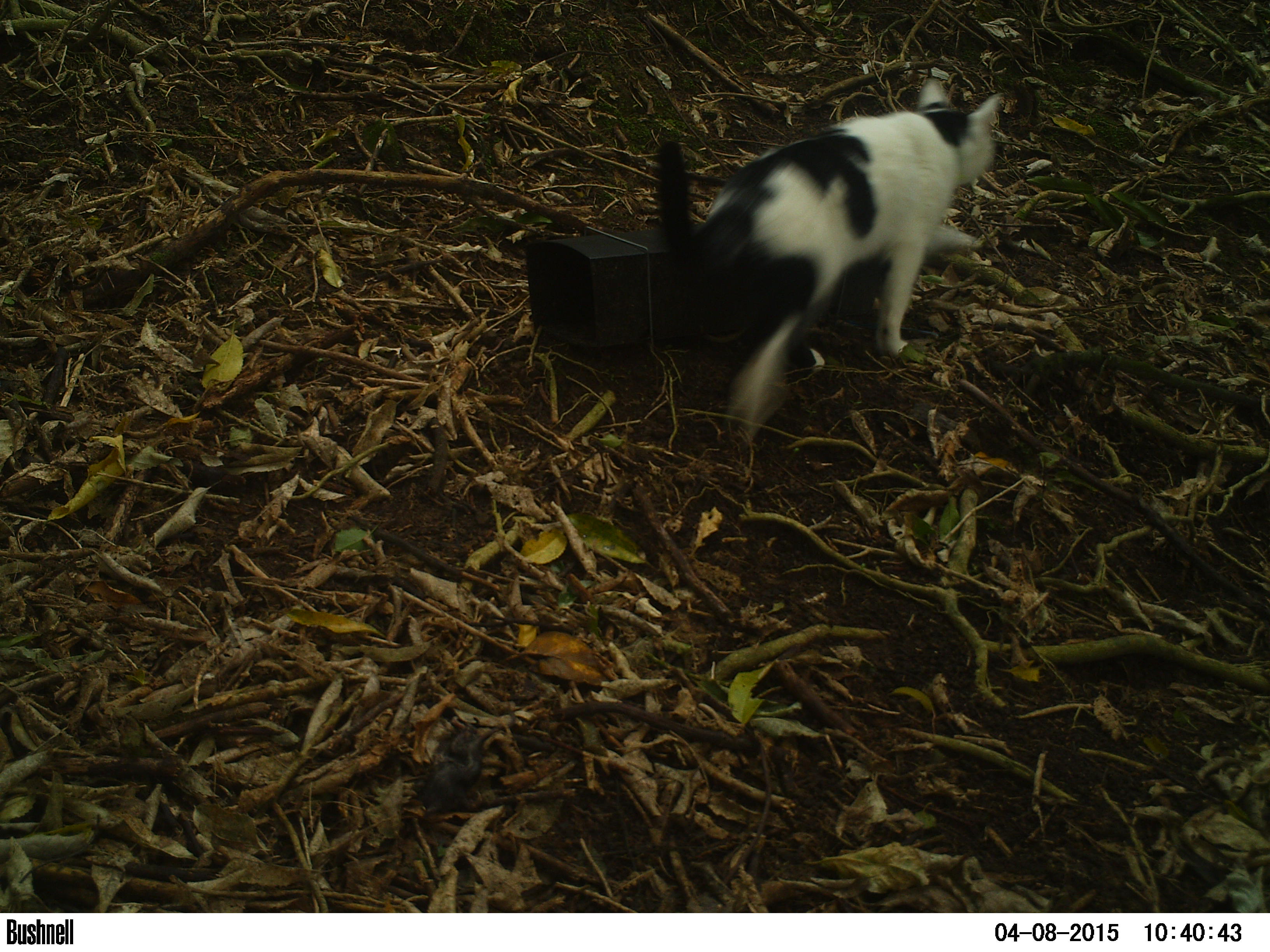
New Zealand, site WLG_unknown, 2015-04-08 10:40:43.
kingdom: Animalia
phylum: Chordata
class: Mammalia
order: Carnivora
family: Felidae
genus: Felis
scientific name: Felis catus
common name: domestic cat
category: cat